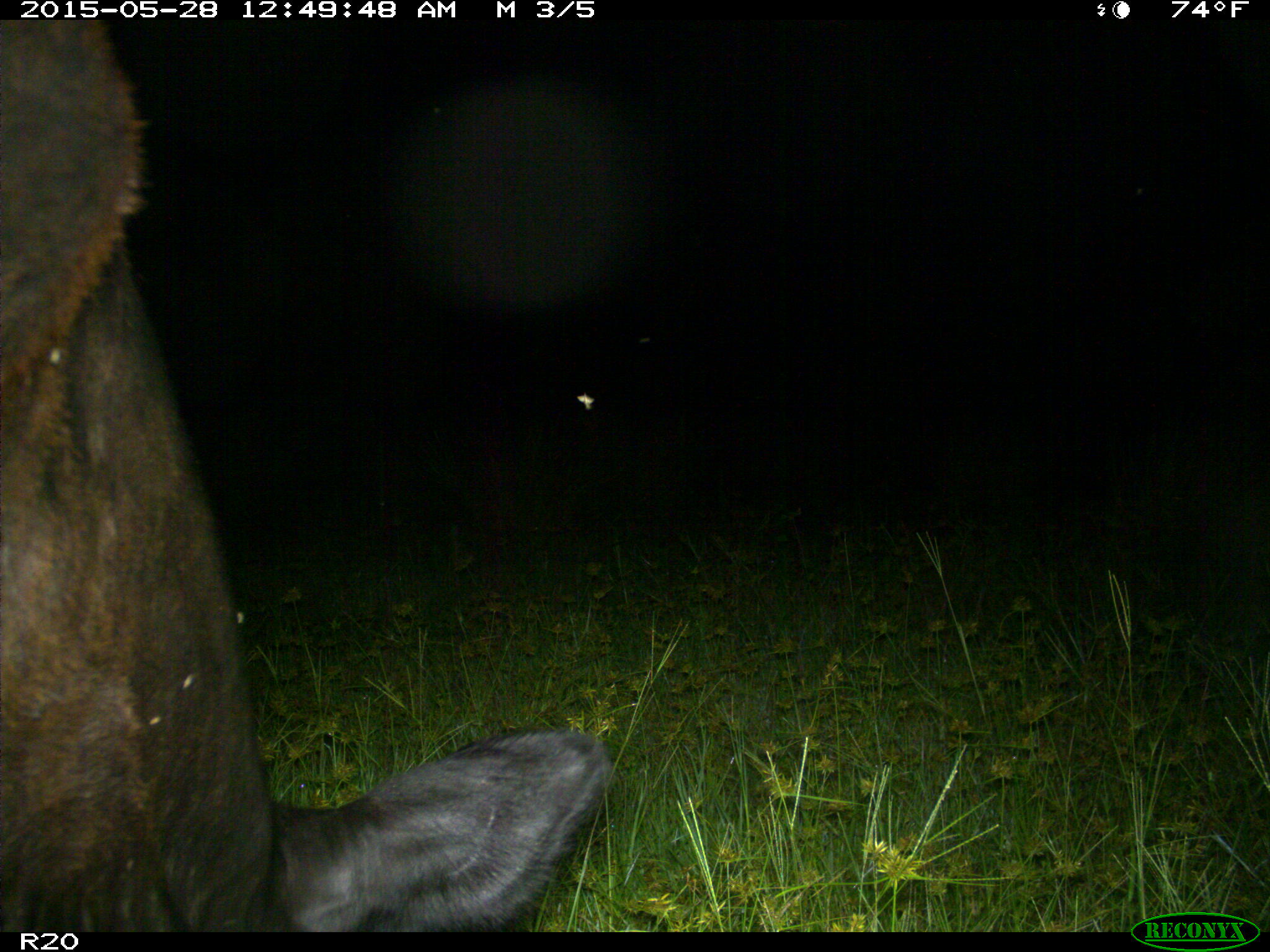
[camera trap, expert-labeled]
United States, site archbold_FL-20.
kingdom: Animalia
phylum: Chordata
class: Mammalia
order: Artiodactyla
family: Bovidae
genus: Bos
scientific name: Bos taurus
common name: domestic cow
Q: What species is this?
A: Bos taurus (domestic cow).